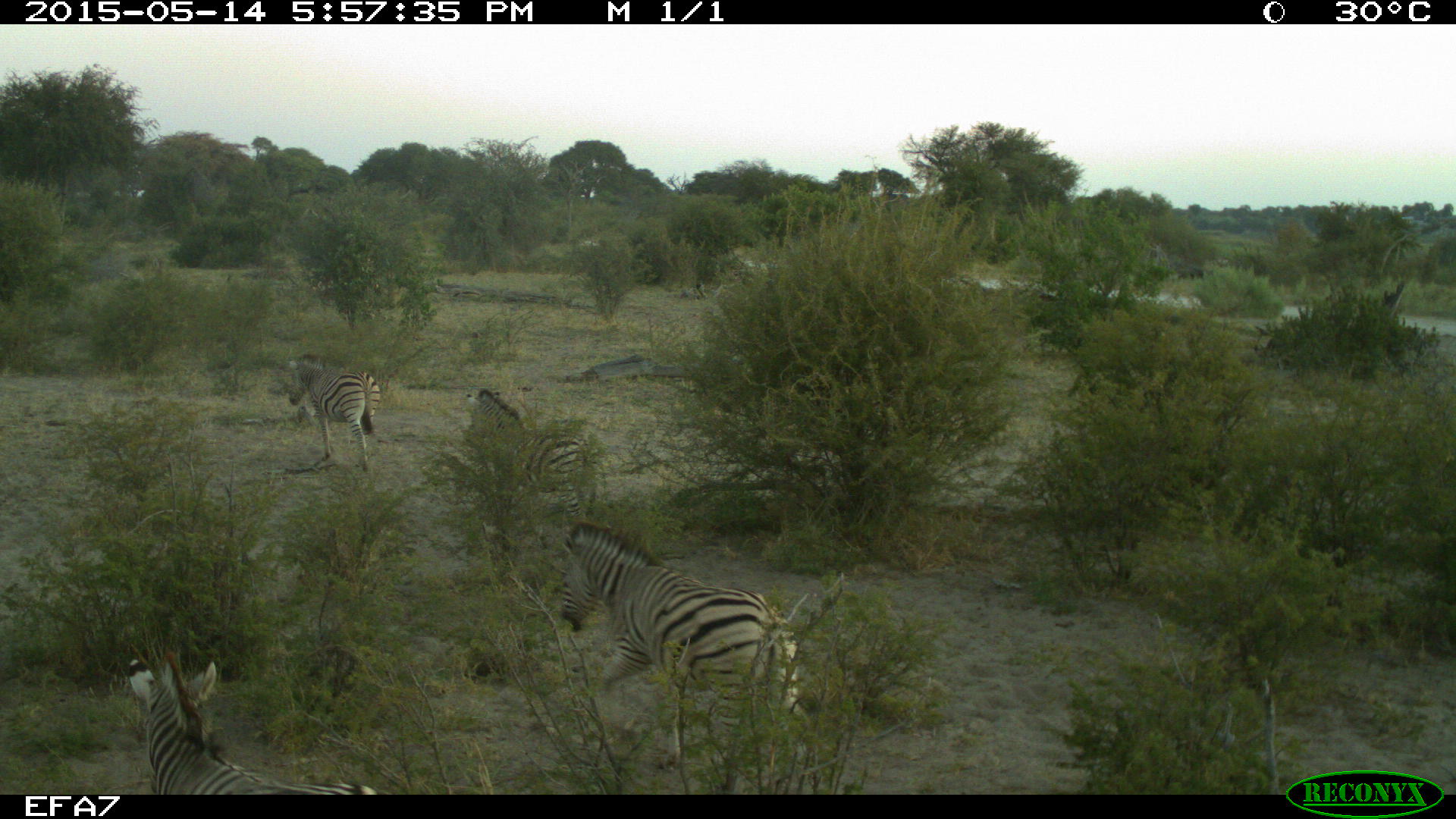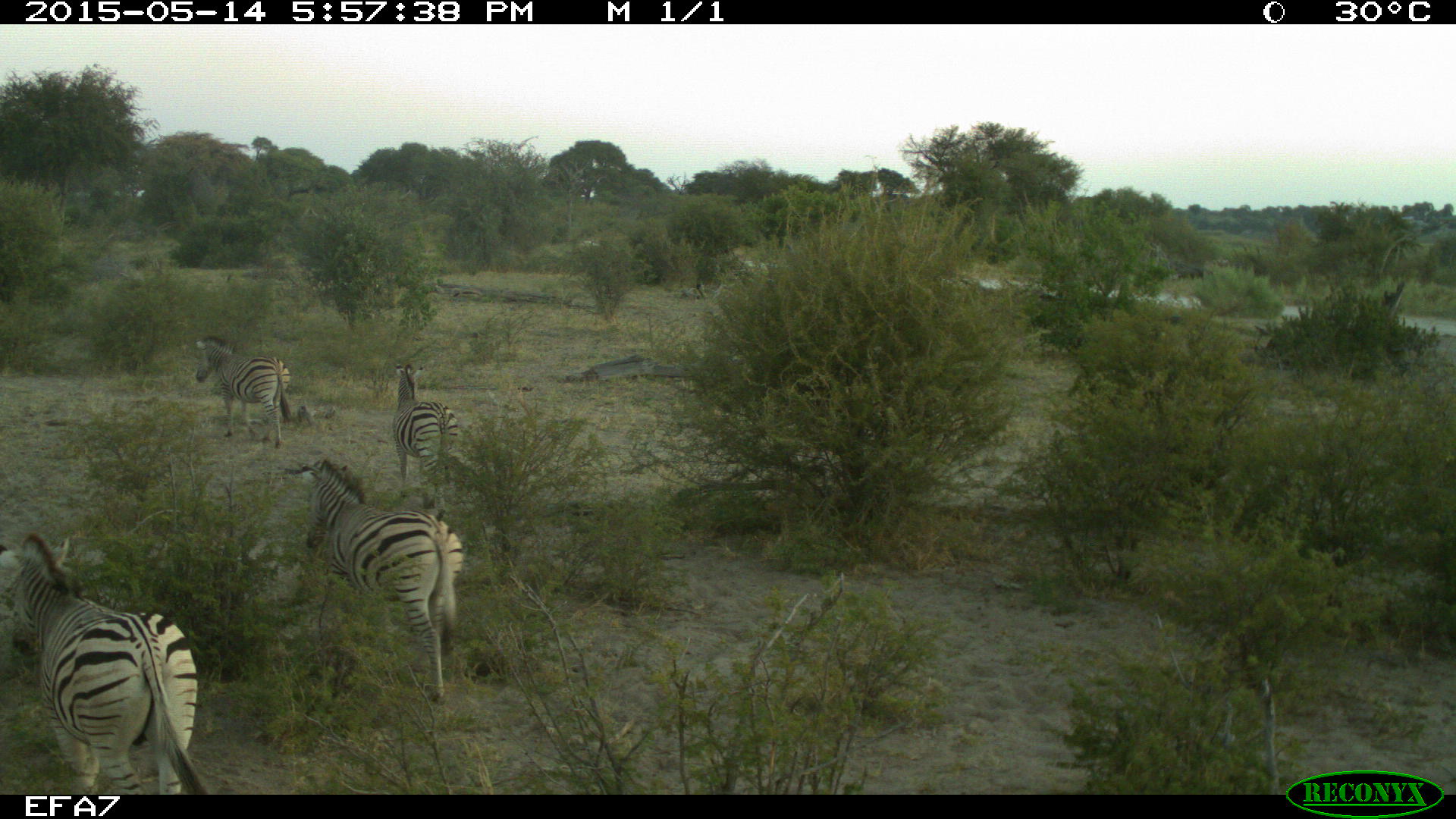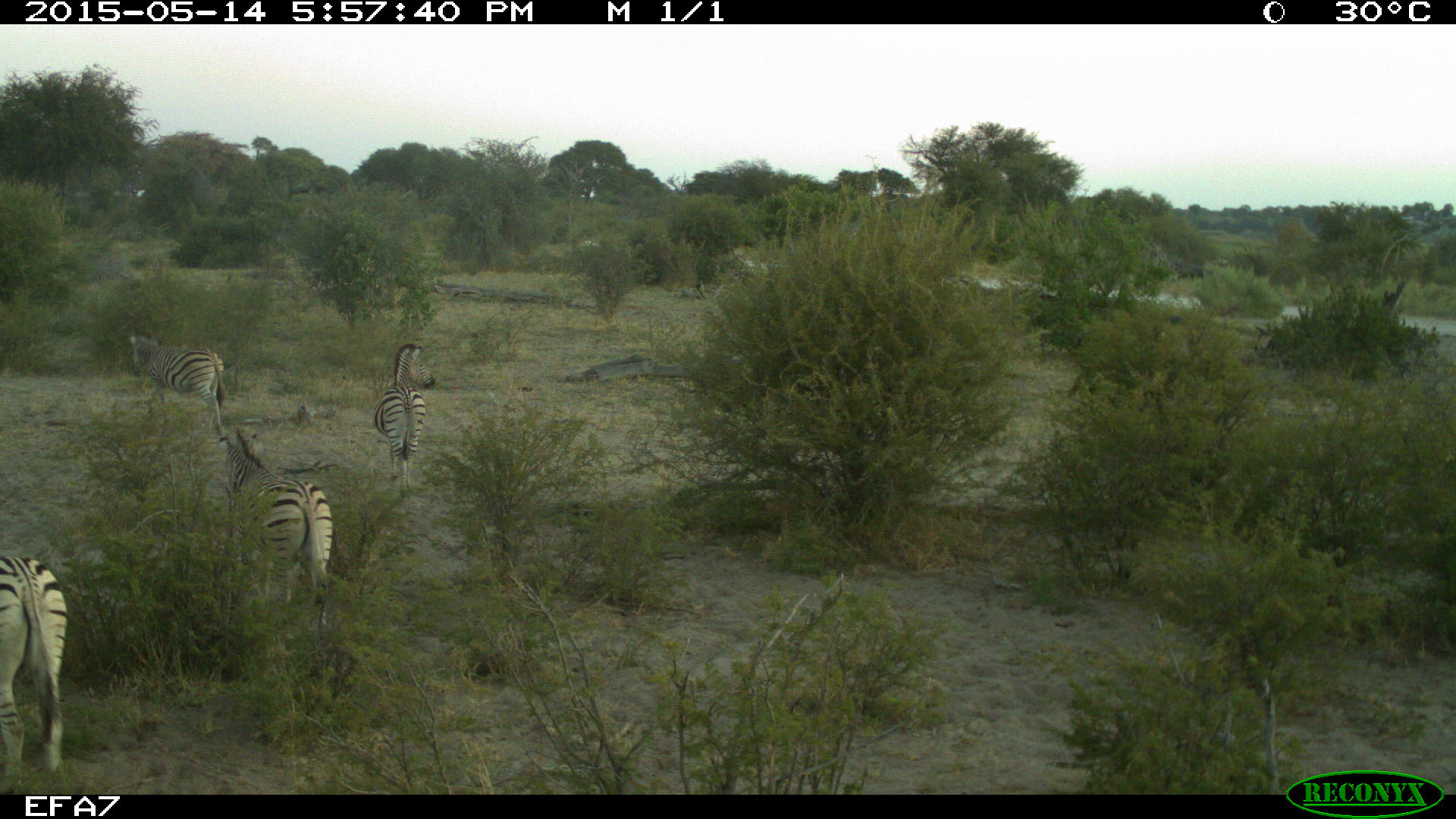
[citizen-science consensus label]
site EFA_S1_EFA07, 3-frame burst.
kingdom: Animalia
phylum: Chordata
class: Mammalia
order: Perissodactyla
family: Equidae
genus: Equus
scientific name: Equus quagga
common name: plains zebra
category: zebraplains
Zebraplains (plains zebra) (Equus quagga), count 4. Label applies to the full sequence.